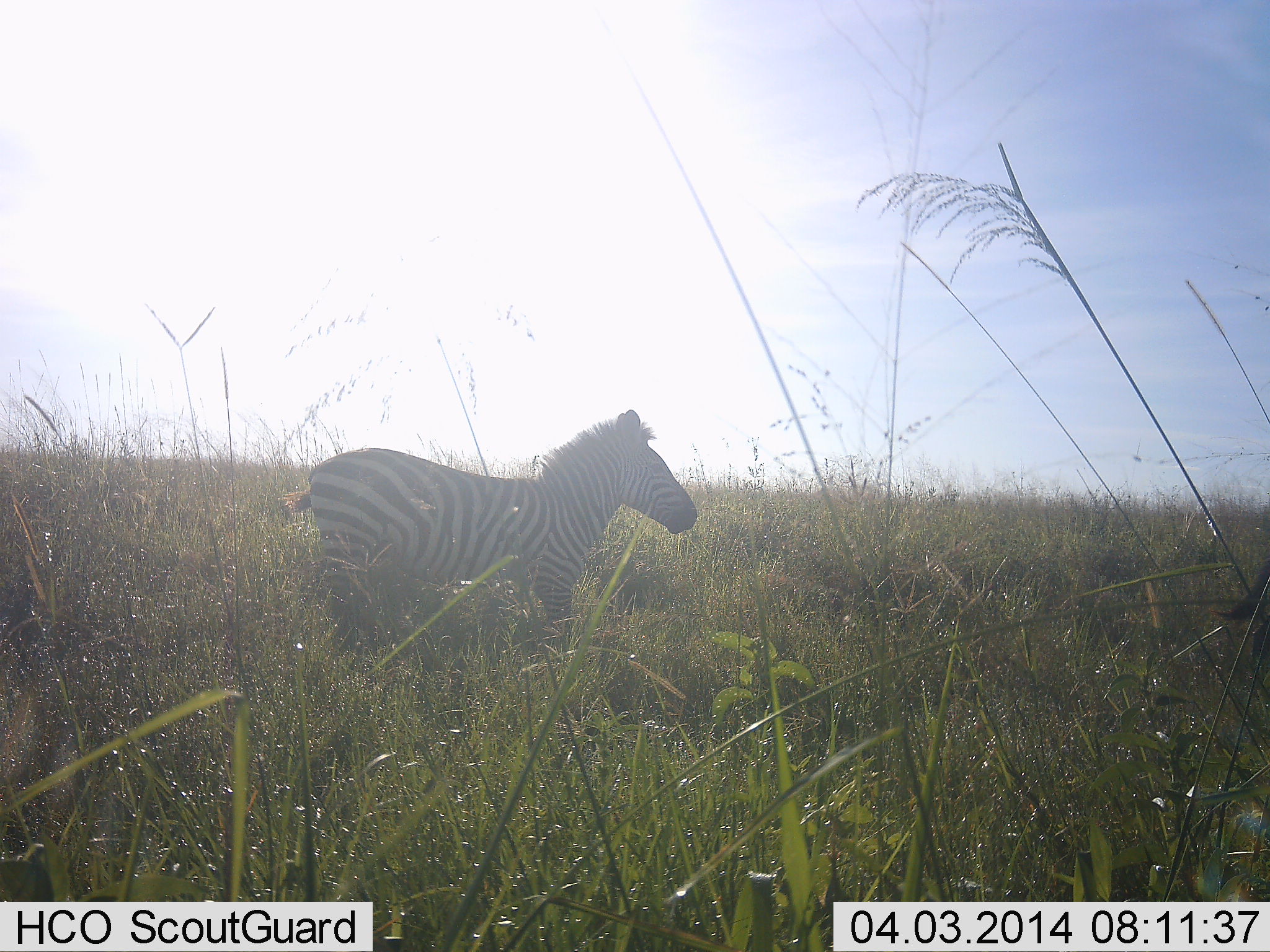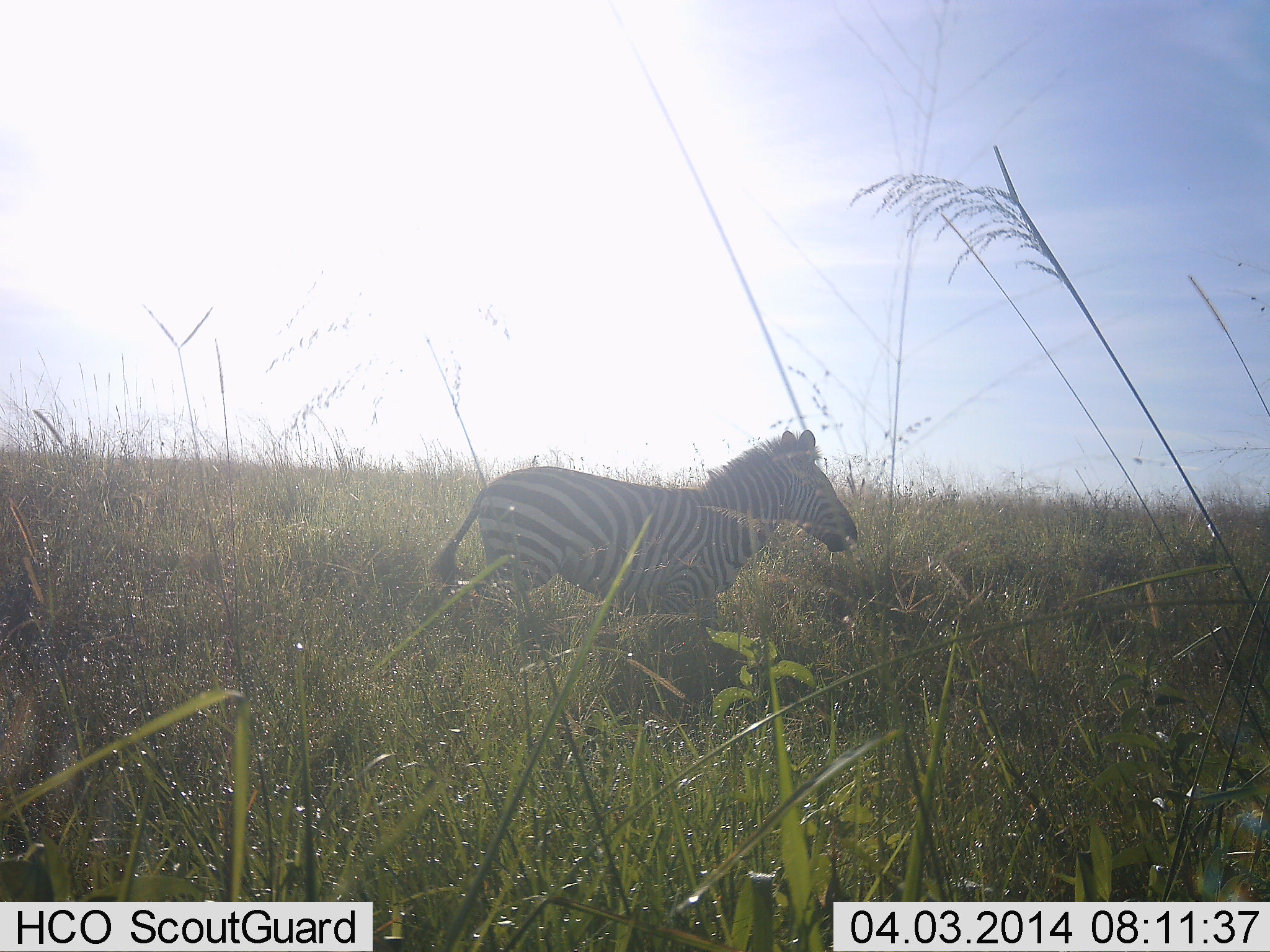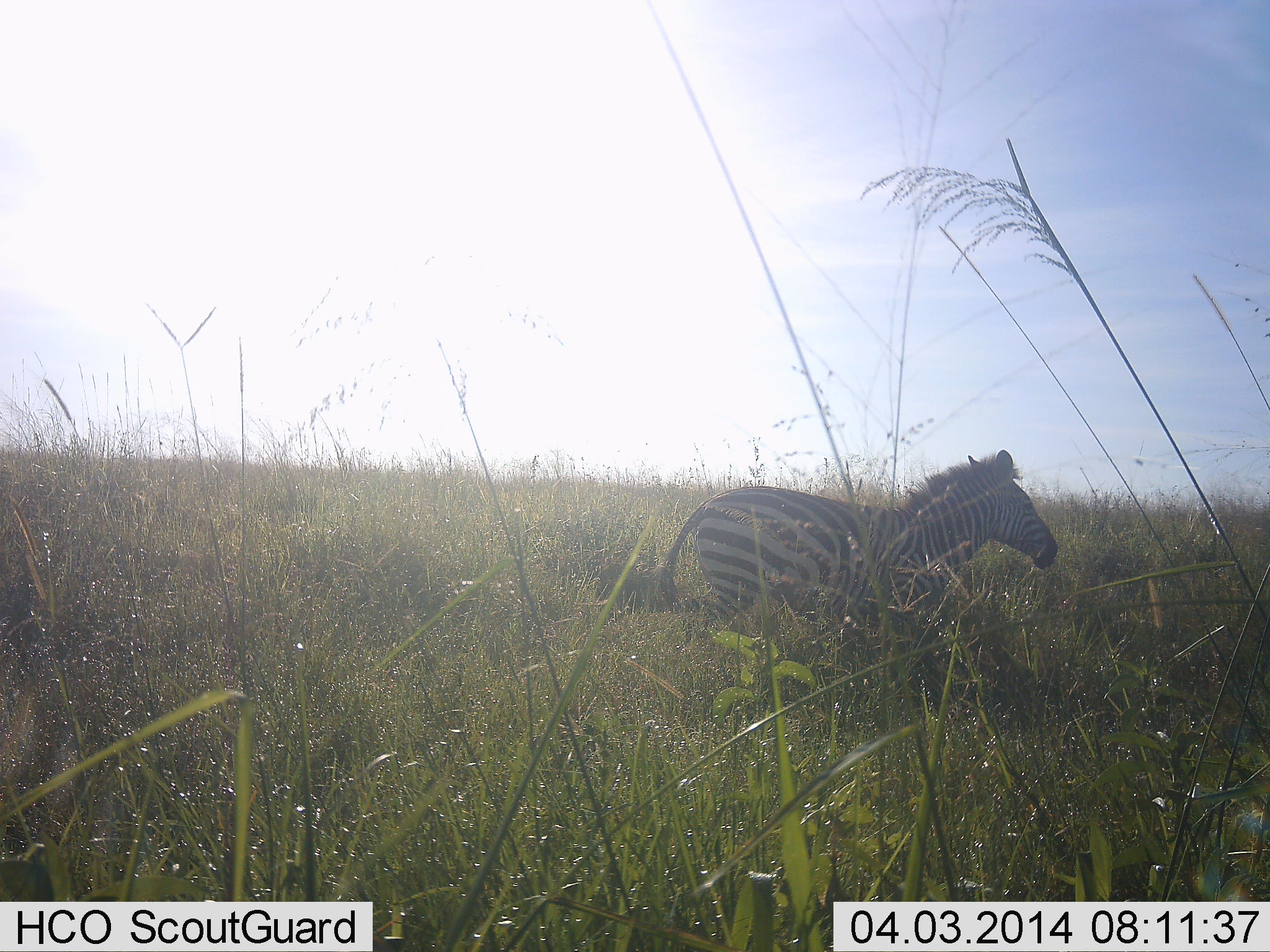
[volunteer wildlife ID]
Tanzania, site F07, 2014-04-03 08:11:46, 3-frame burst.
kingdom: Animalia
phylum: Chordata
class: Mammalia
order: Perissodactyla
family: Equidae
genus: Equus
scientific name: Equus quagga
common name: plains zebra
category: zebra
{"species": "zebra (plains zebra) (Equus quagga)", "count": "1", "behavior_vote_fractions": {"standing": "10%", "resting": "0%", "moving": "90%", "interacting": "0%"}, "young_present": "0%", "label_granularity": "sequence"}